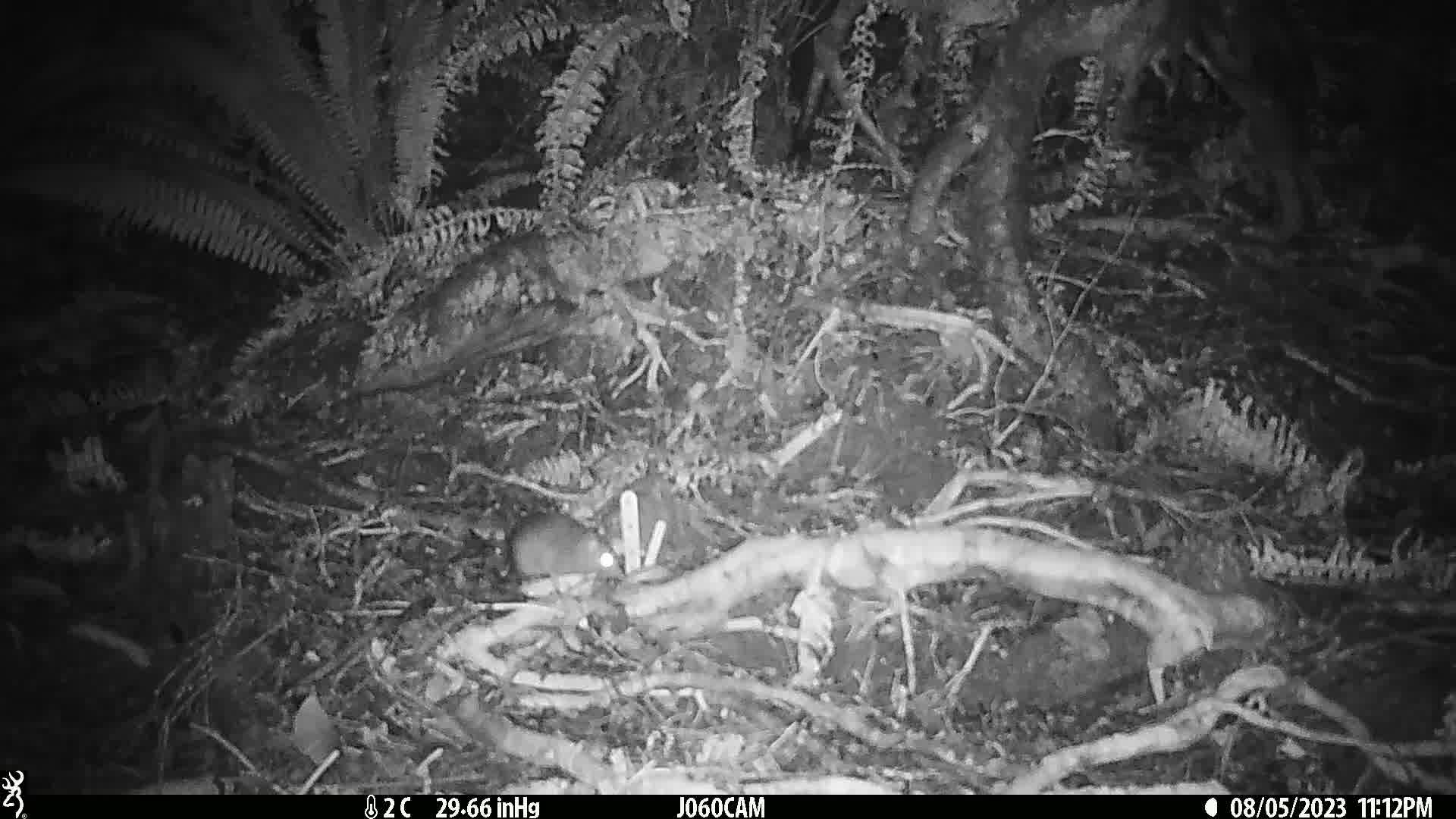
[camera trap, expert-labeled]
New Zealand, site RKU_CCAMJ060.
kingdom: Animalia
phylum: Chordata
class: Mammalia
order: Rodentia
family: Muridae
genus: Rattus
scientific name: Rattus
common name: rat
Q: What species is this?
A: Rat (Rattus).